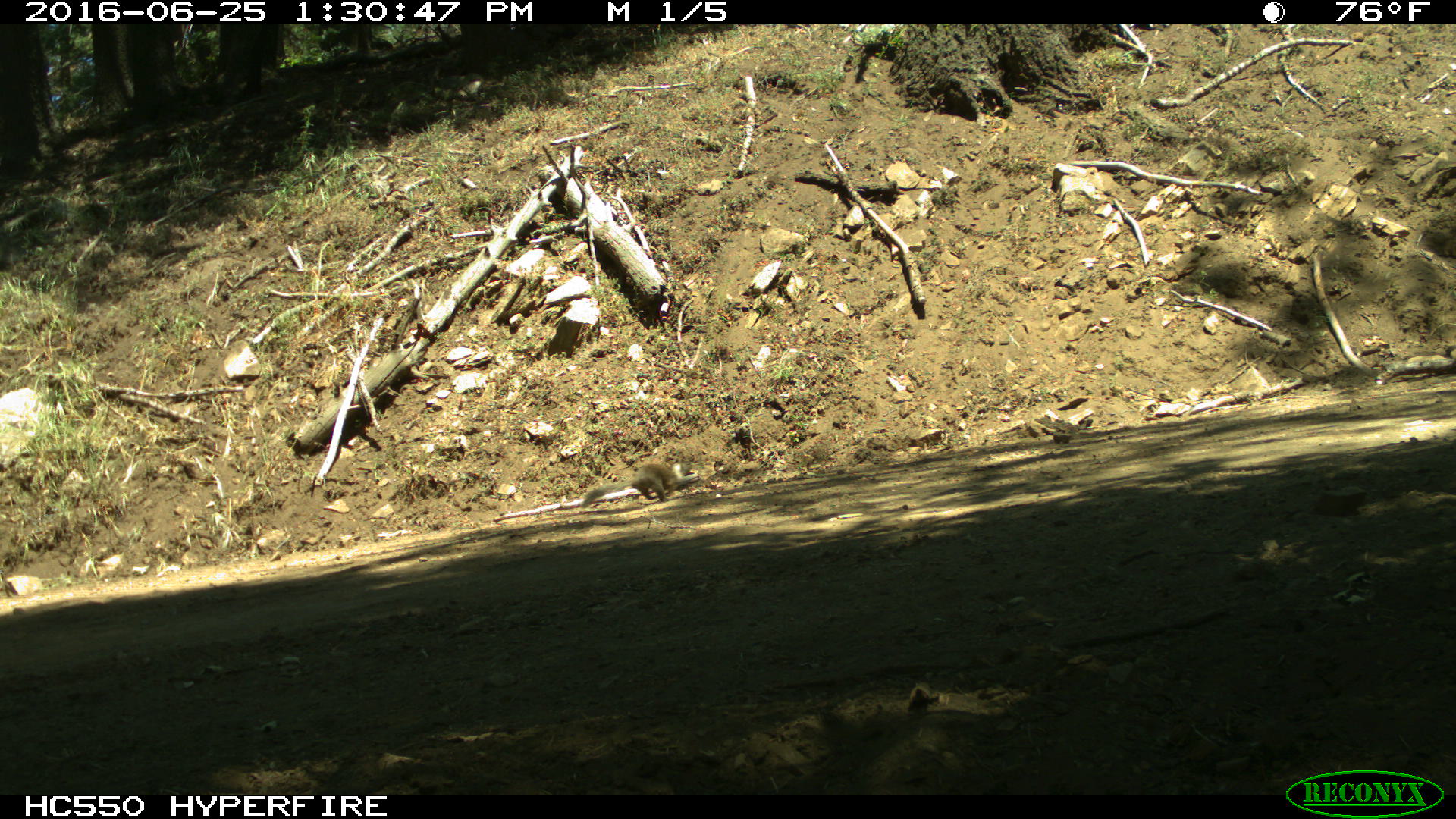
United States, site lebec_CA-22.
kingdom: Animalia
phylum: Chordata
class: Mammalia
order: Rodentia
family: Sciuridae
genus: Otospermophilus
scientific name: Otospermophilus beecheyi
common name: california ground squirrel